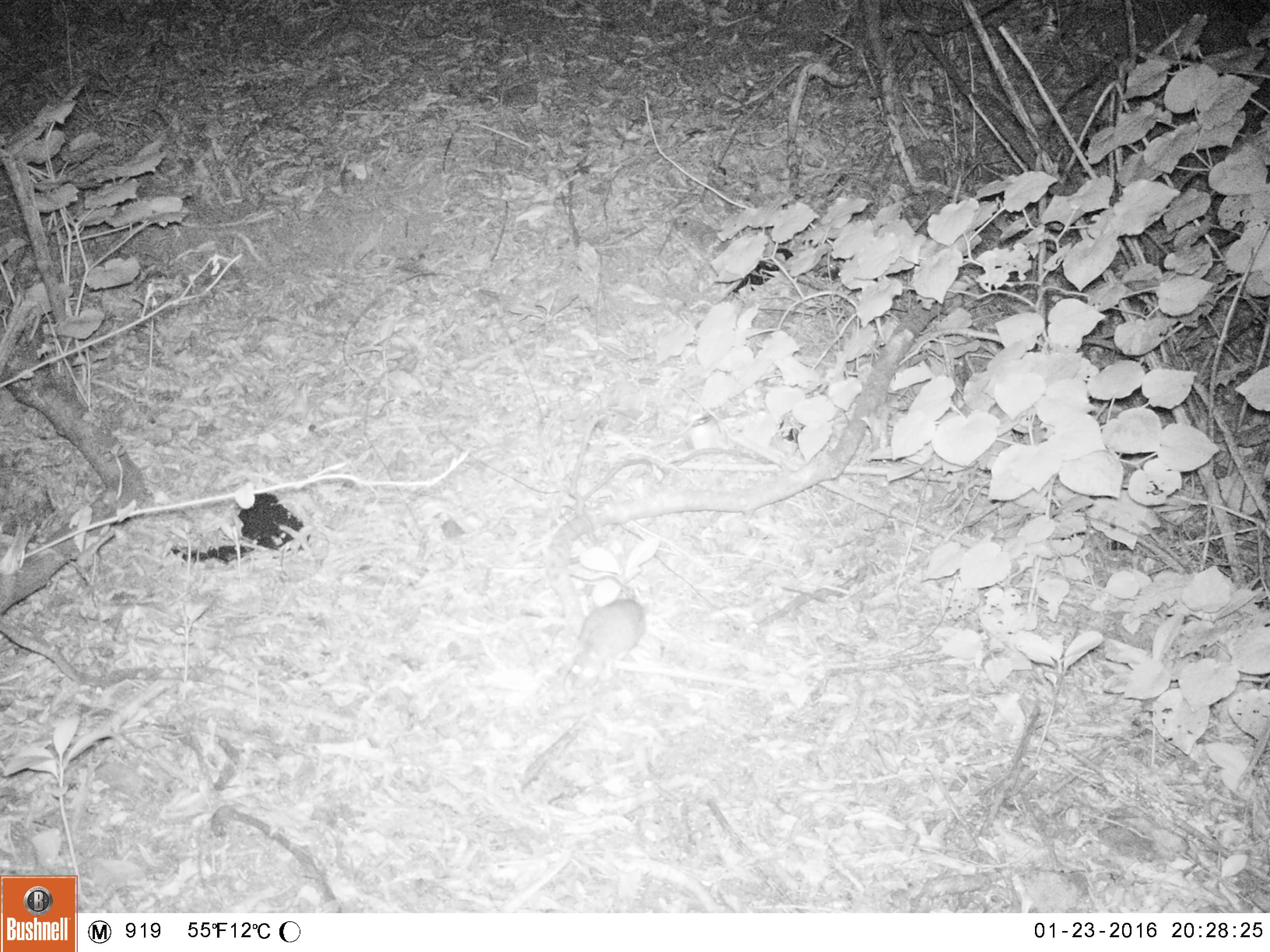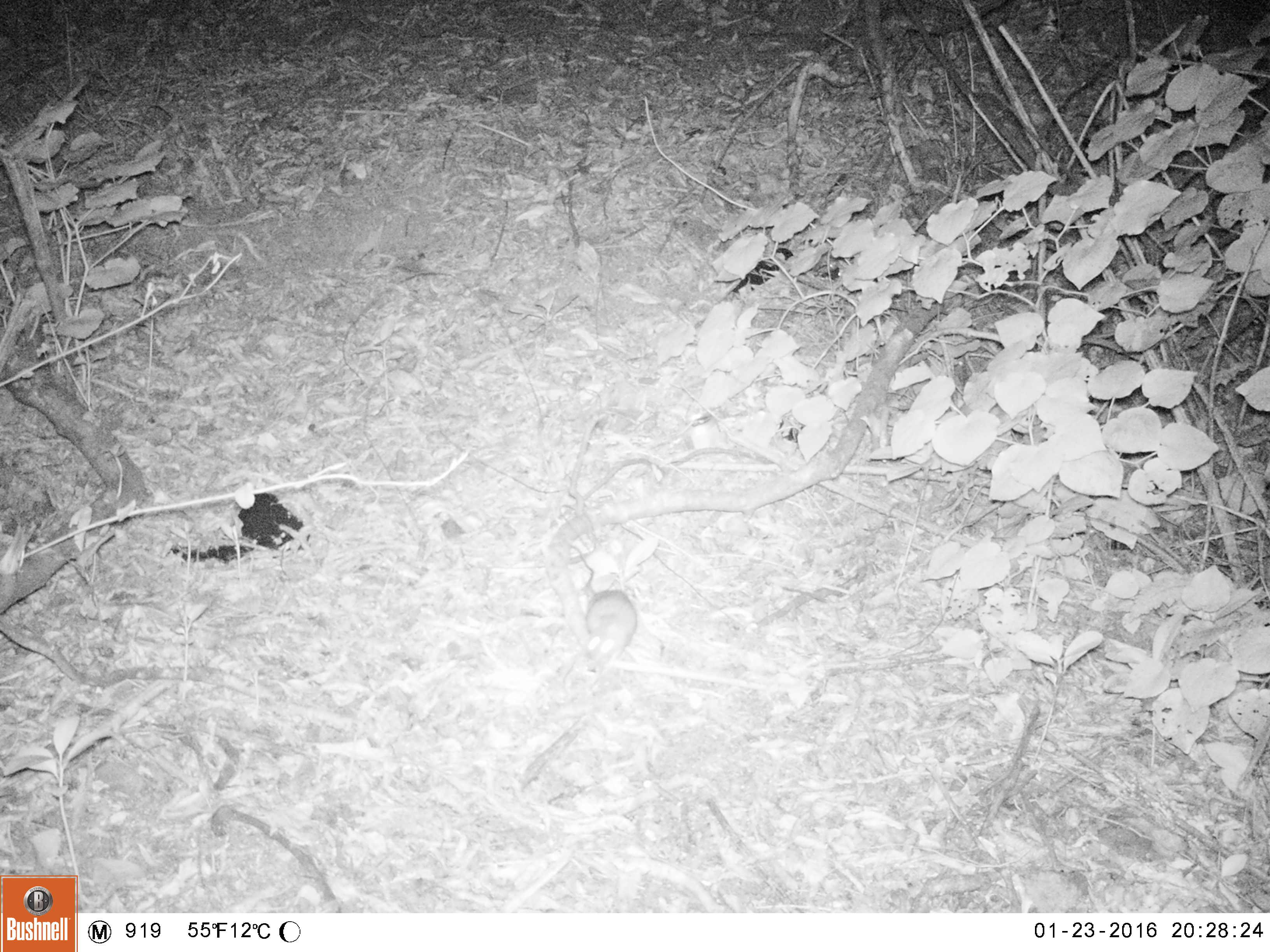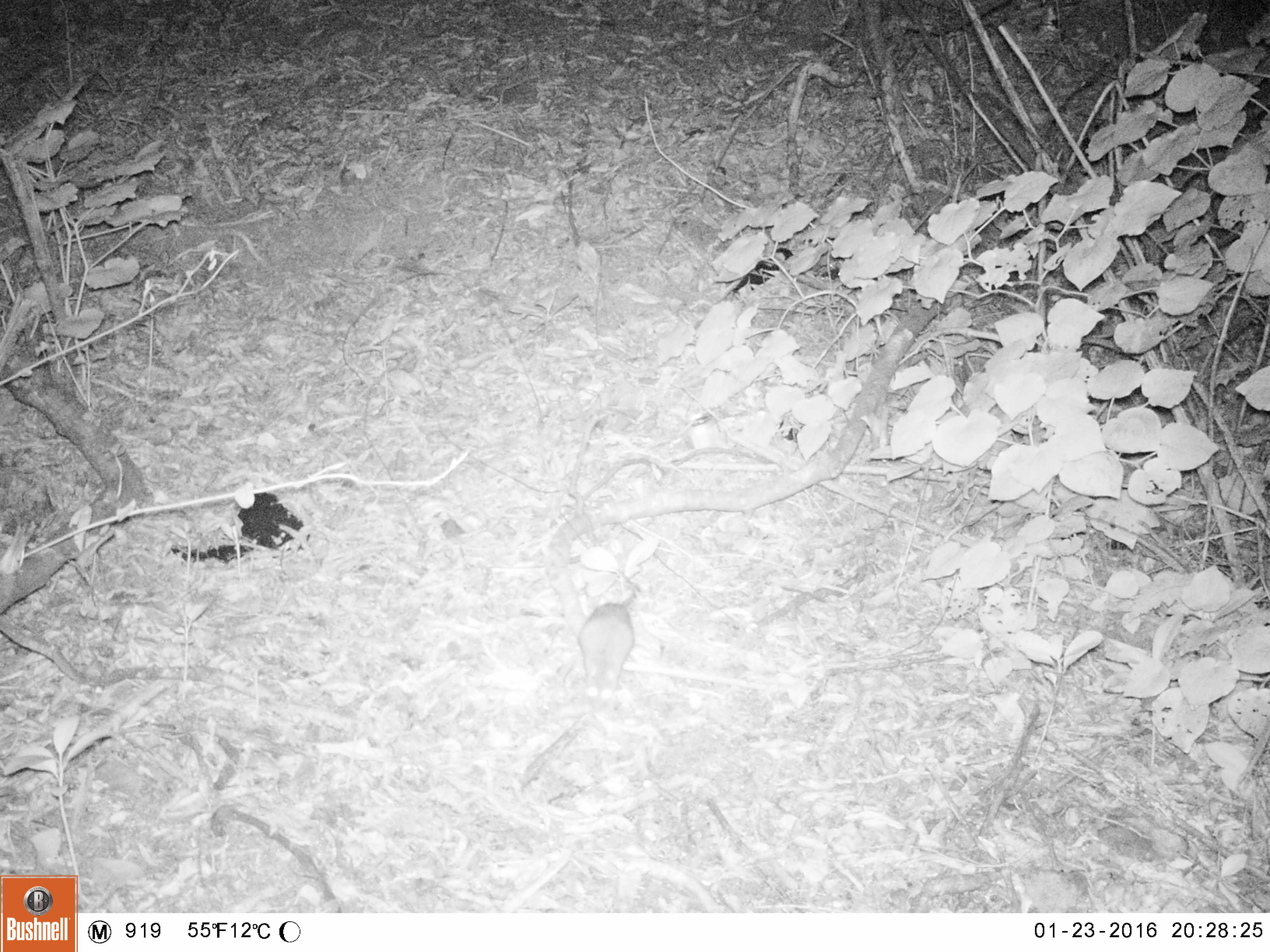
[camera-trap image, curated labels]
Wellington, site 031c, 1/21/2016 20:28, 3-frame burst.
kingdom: Animalia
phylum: Chordata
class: Mammalia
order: Rodentia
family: Muridae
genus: Rattus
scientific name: Rattus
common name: rat